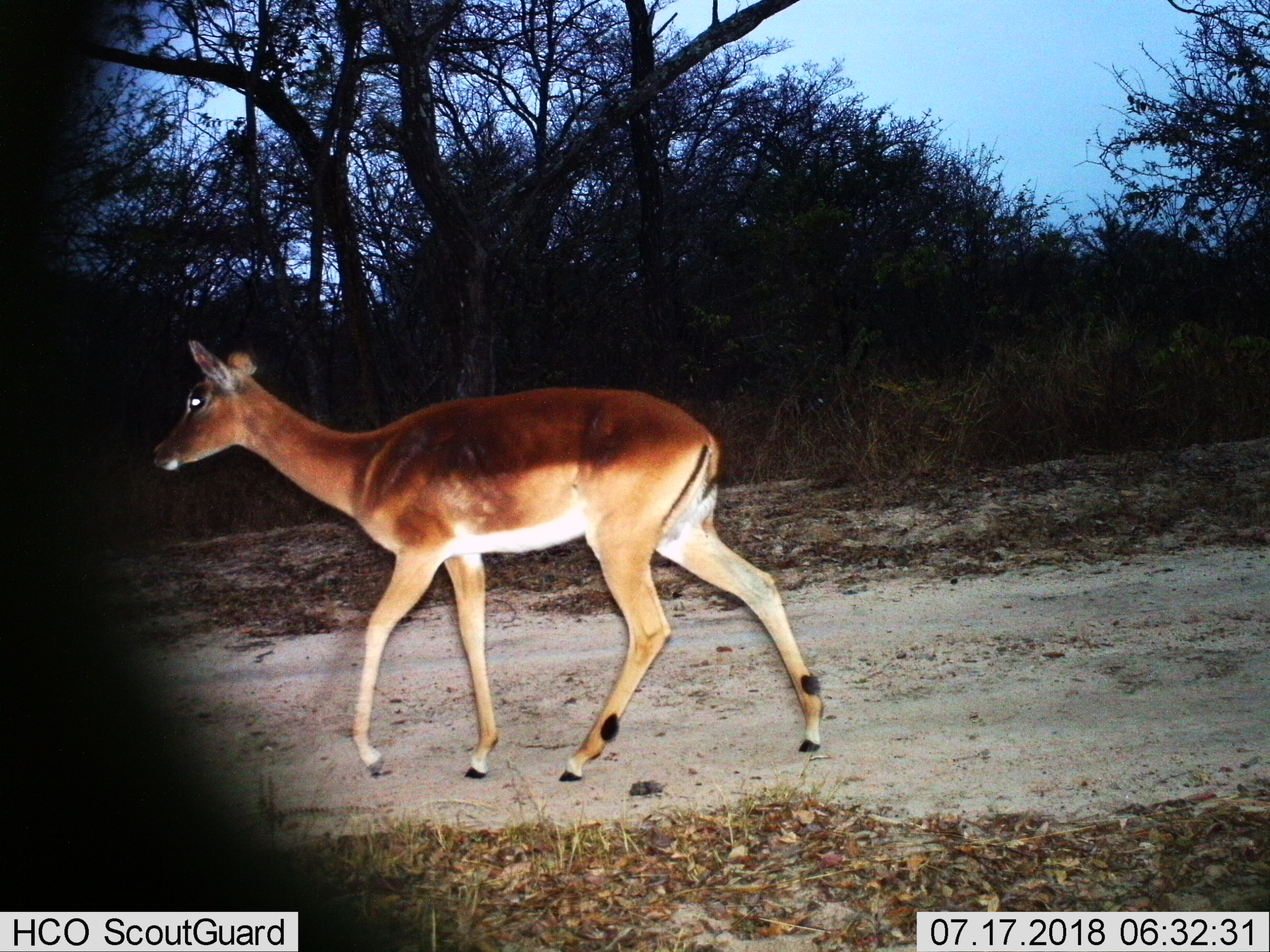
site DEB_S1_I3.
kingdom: Animalia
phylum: Chordata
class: Mammalia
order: Artiodactyla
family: Bovidae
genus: Aepyceros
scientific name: Aepyceros melampus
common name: impala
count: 1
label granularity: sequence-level